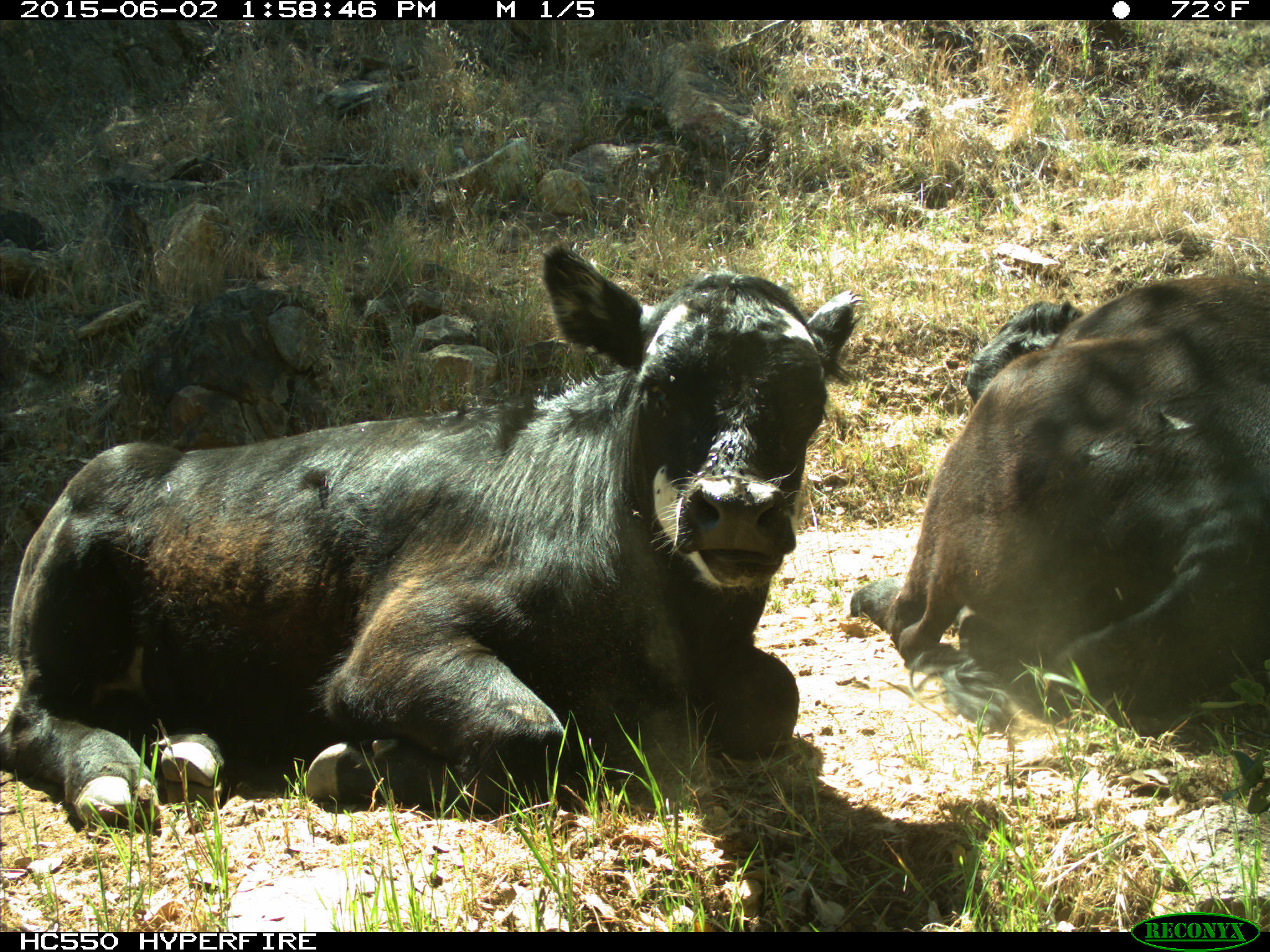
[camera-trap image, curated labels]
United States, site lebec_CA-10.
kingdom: Animalia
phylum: Chordata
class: Mammalia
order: Artiodactyla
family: Bovidae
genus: Bos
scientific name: Bos taurus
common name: domestic cow